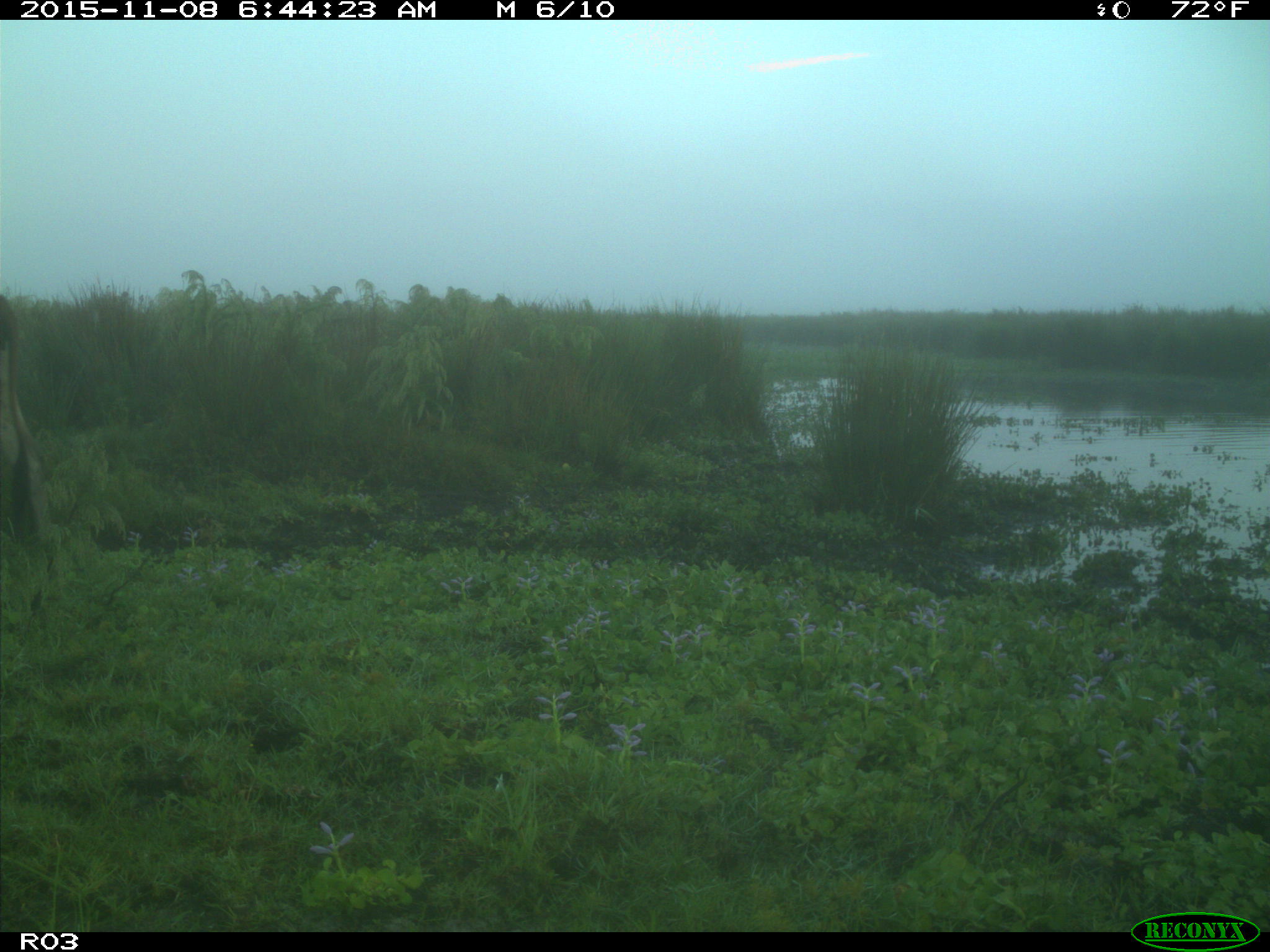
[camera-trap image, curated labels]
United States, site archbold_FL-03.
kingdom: Animalia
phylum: Chordata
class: Mammalia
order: Artiodactyla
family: Bovidae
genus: Bos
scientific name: Bos taurus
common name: domestic cow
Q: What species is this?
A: Bos taurus (domestic cow).